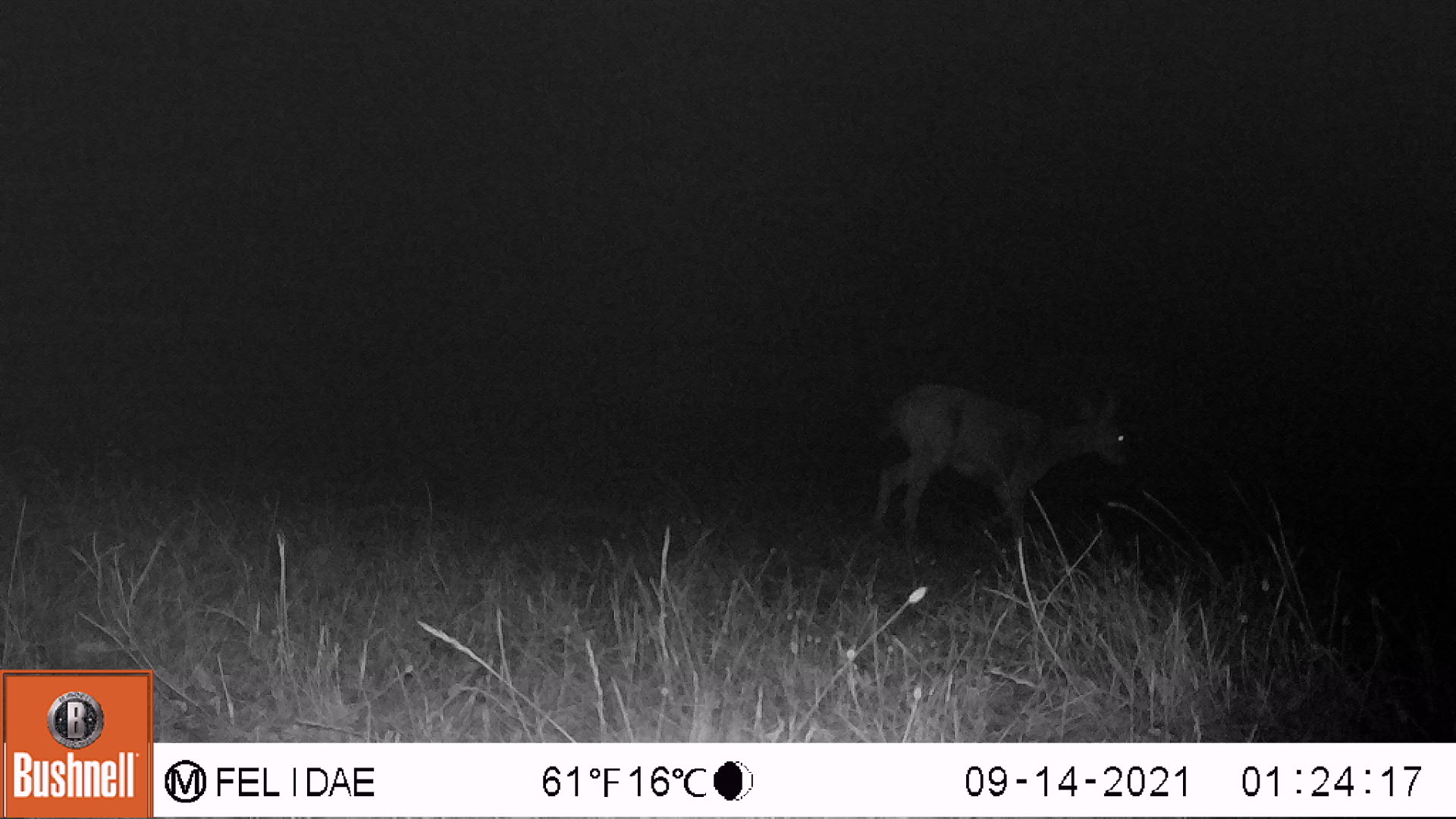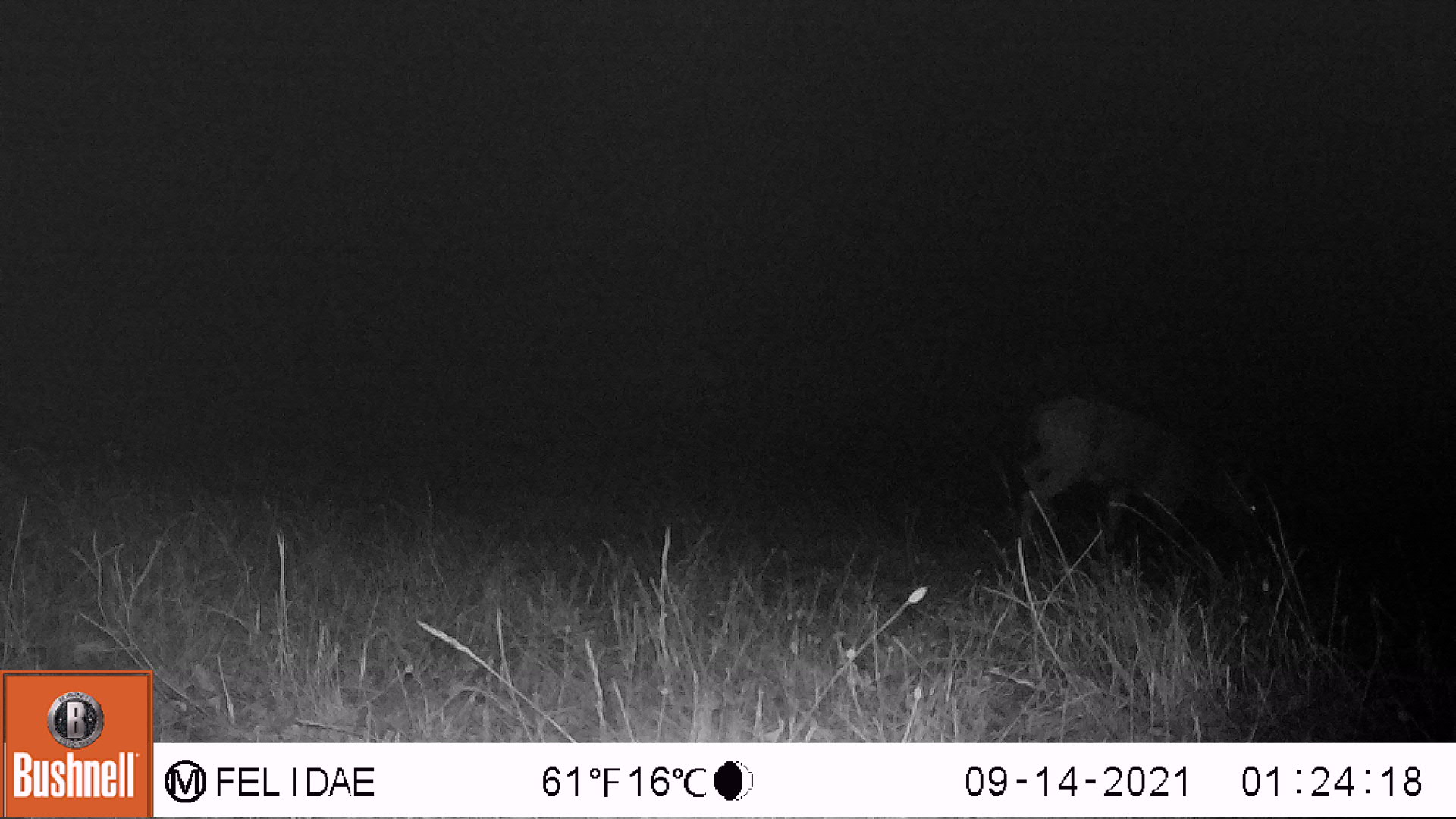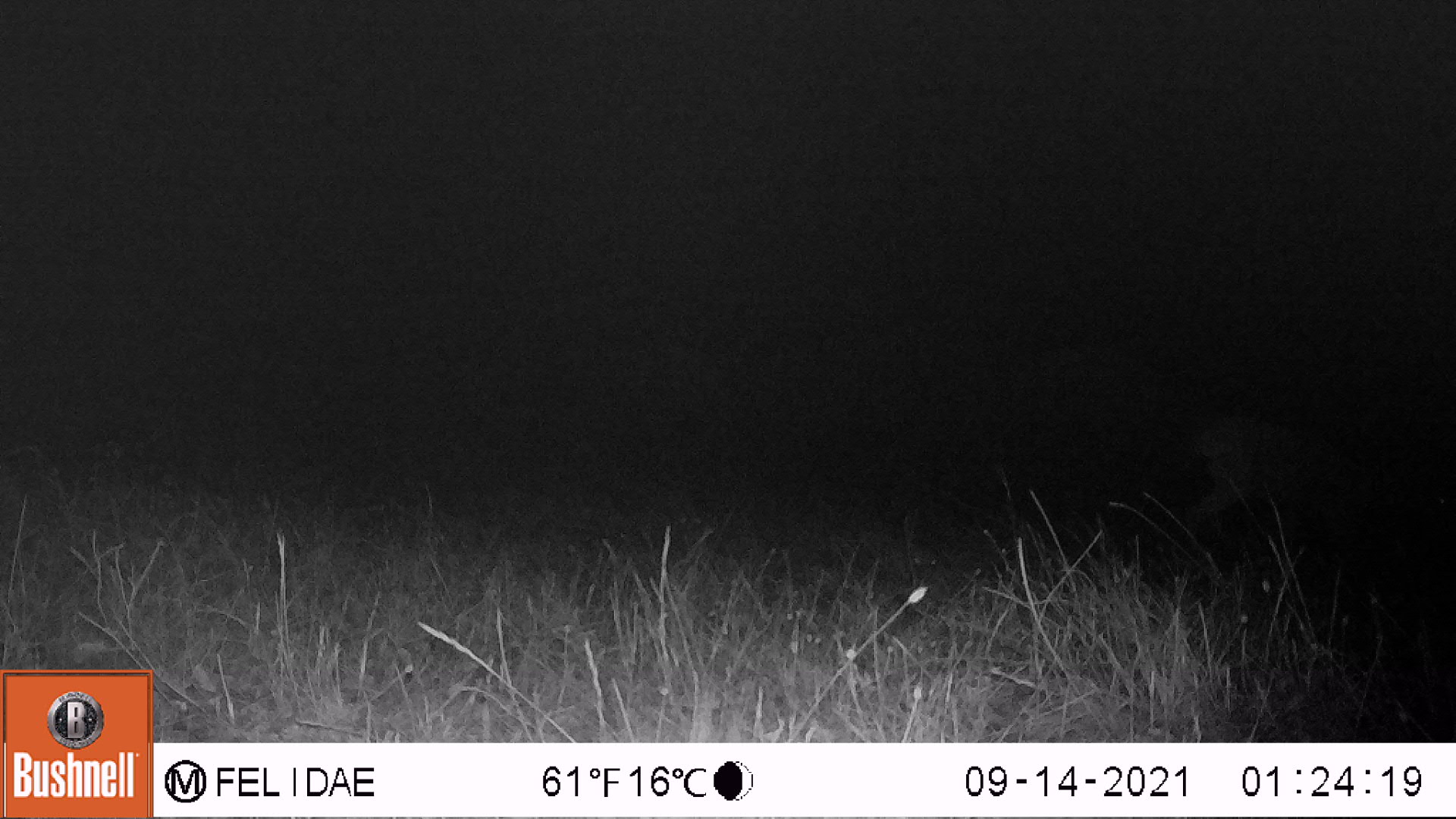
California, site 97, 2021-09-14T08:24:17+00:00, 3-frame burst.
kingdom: Animalia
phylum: Chordata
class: Mammalia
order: Artiodactyla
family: Cervidae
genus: Odocoileus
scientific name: Odocoileus hemionus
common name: mule deer